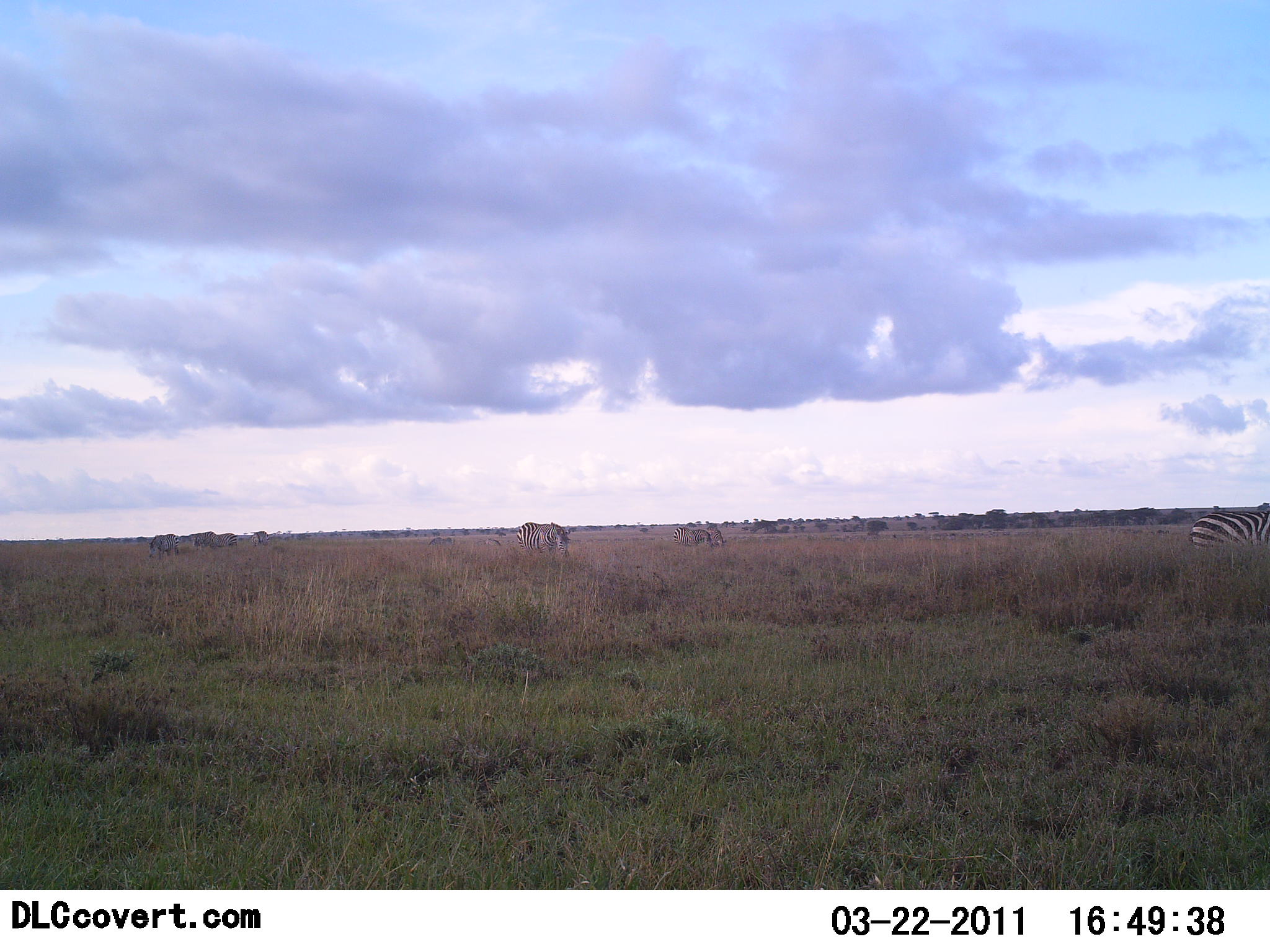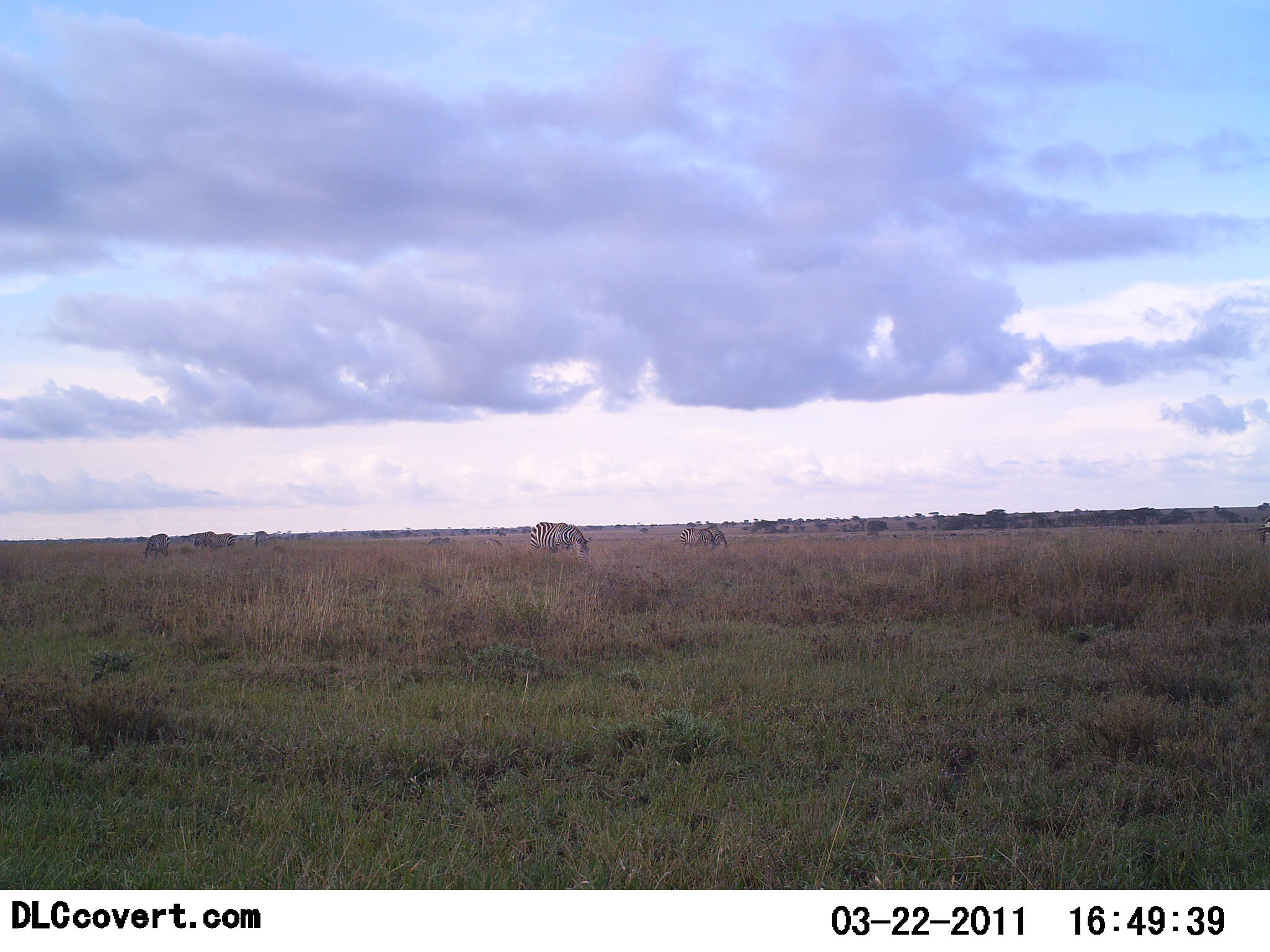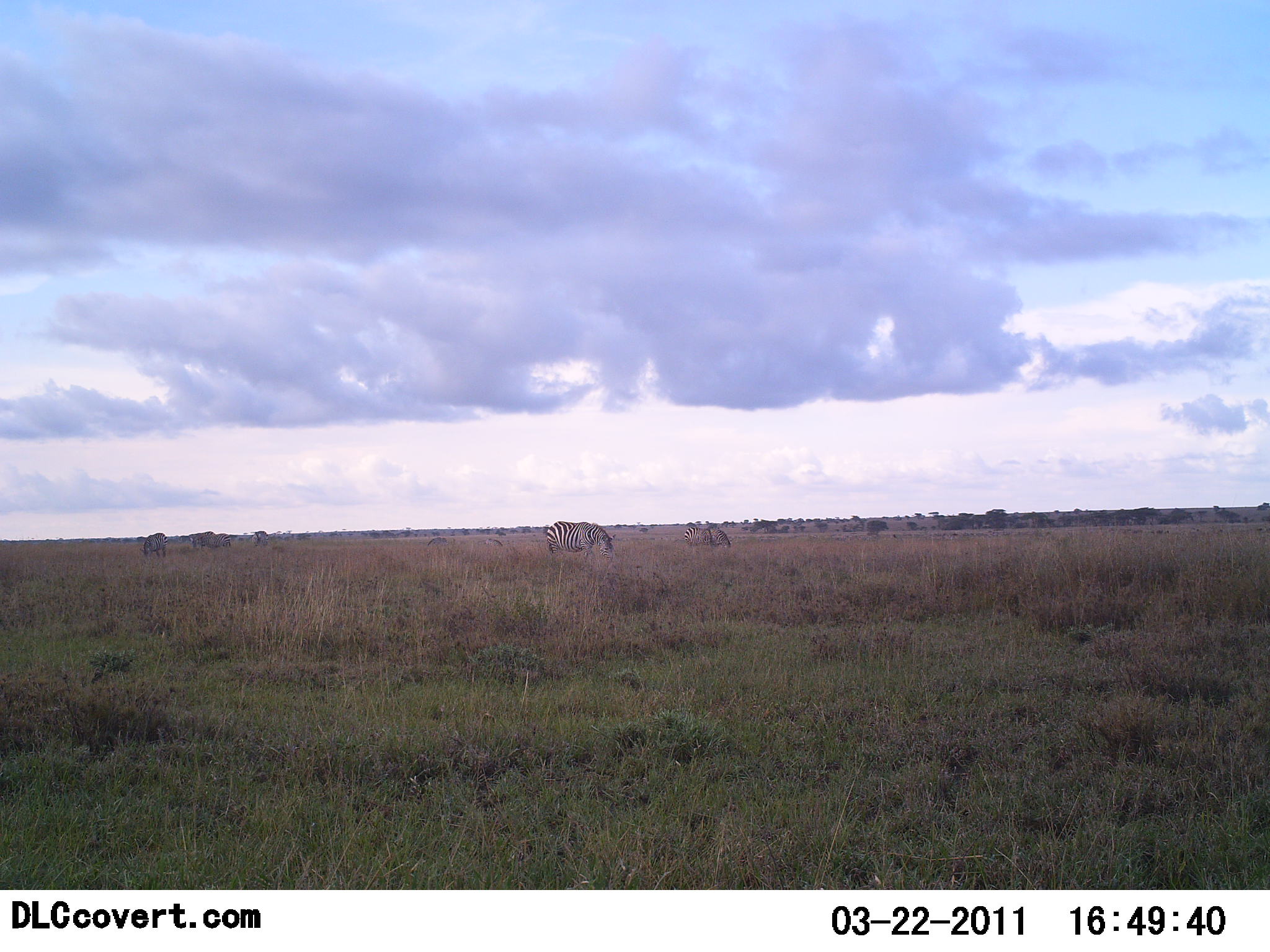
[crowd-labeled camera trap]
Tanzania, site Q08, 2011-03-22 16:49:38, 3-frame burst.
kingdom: Animalia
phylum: Chordata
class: Mammalia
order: Perissodactyla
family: Equidae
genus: Equus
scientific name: Equus quagga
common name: plains zebra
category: zebra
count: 7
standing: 27%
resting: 0%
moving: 64%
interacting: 0%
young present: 0%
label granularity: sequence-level